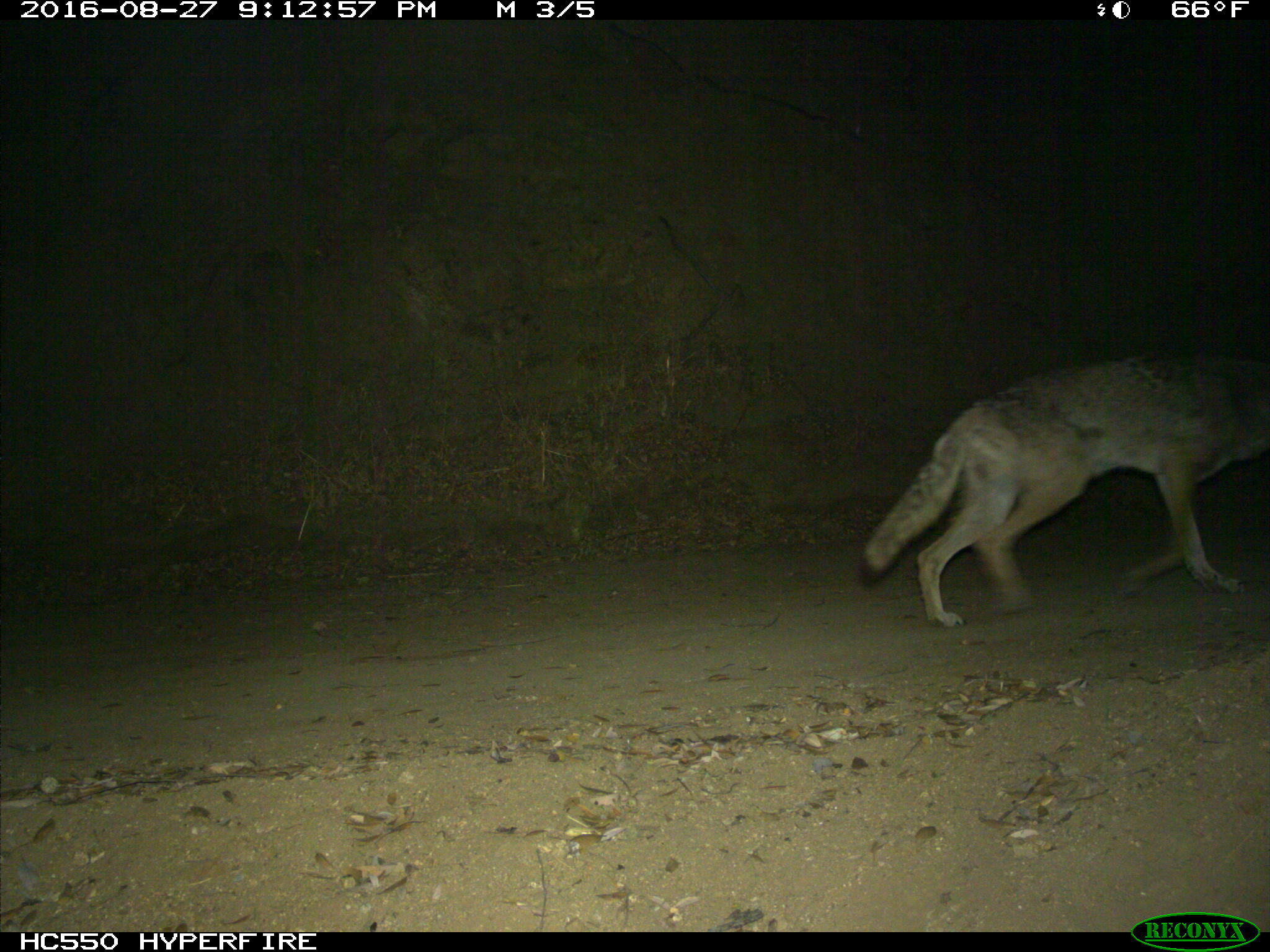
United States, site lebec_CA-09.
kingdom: Animalia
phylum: Chordata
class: Mammalia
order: Carnivora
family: Canidae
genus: Canis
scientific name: Canis latrans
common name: coyote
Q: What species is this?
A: Canis latrans (coyote).